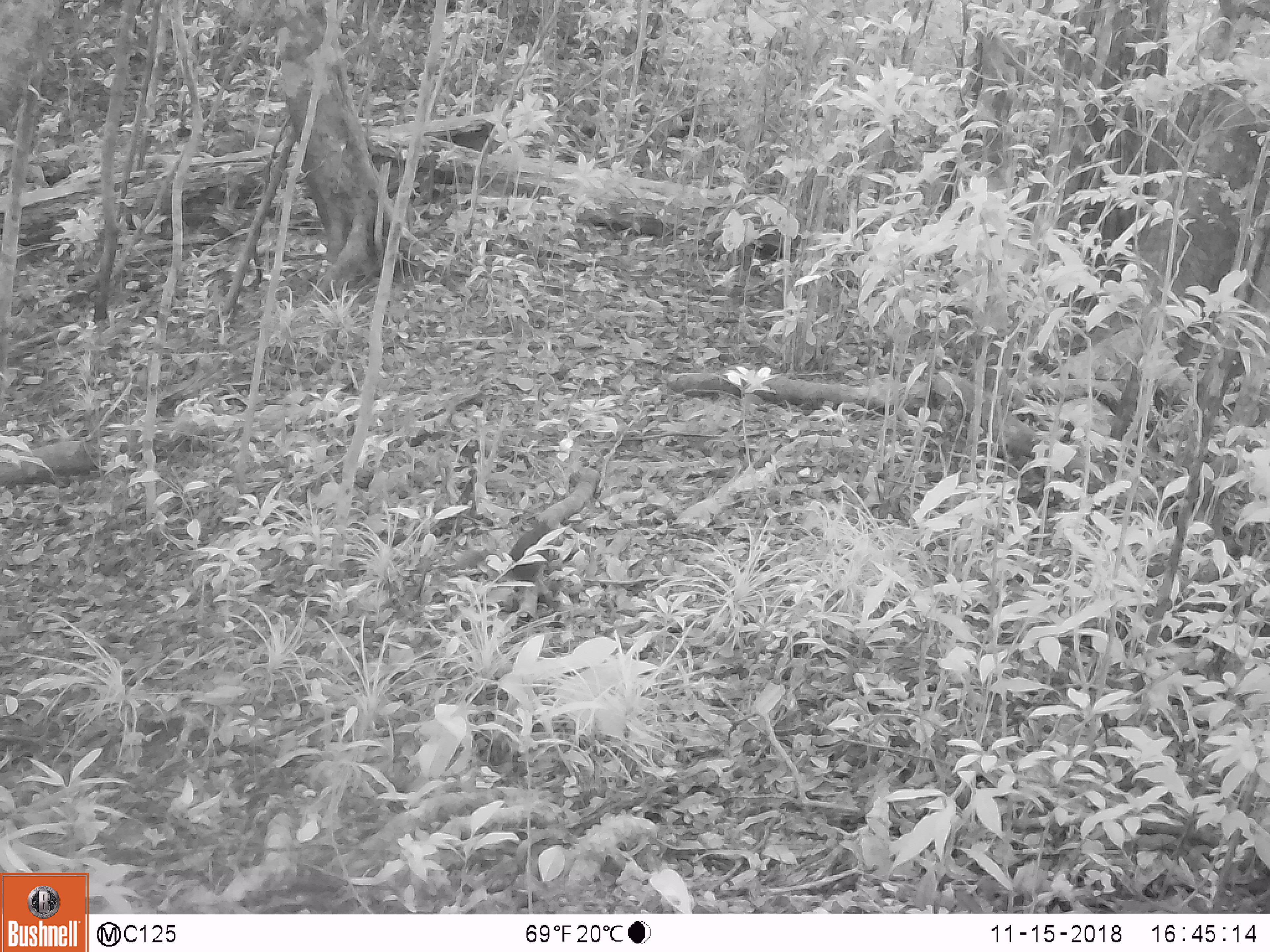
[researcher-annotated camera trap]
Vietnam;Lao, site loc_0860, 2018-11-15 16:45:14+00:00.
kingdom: Animalia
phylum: Chordata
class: Mammalia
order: Rodentia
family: Sciuridae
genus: Dremomys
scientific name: Dremomys rufigenis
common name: red-cheeked squirrel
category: red cheeked squirrel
Red cheeked squirrel (red-cheeked squirrel) (Dremomys rufigenis). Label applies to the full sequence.